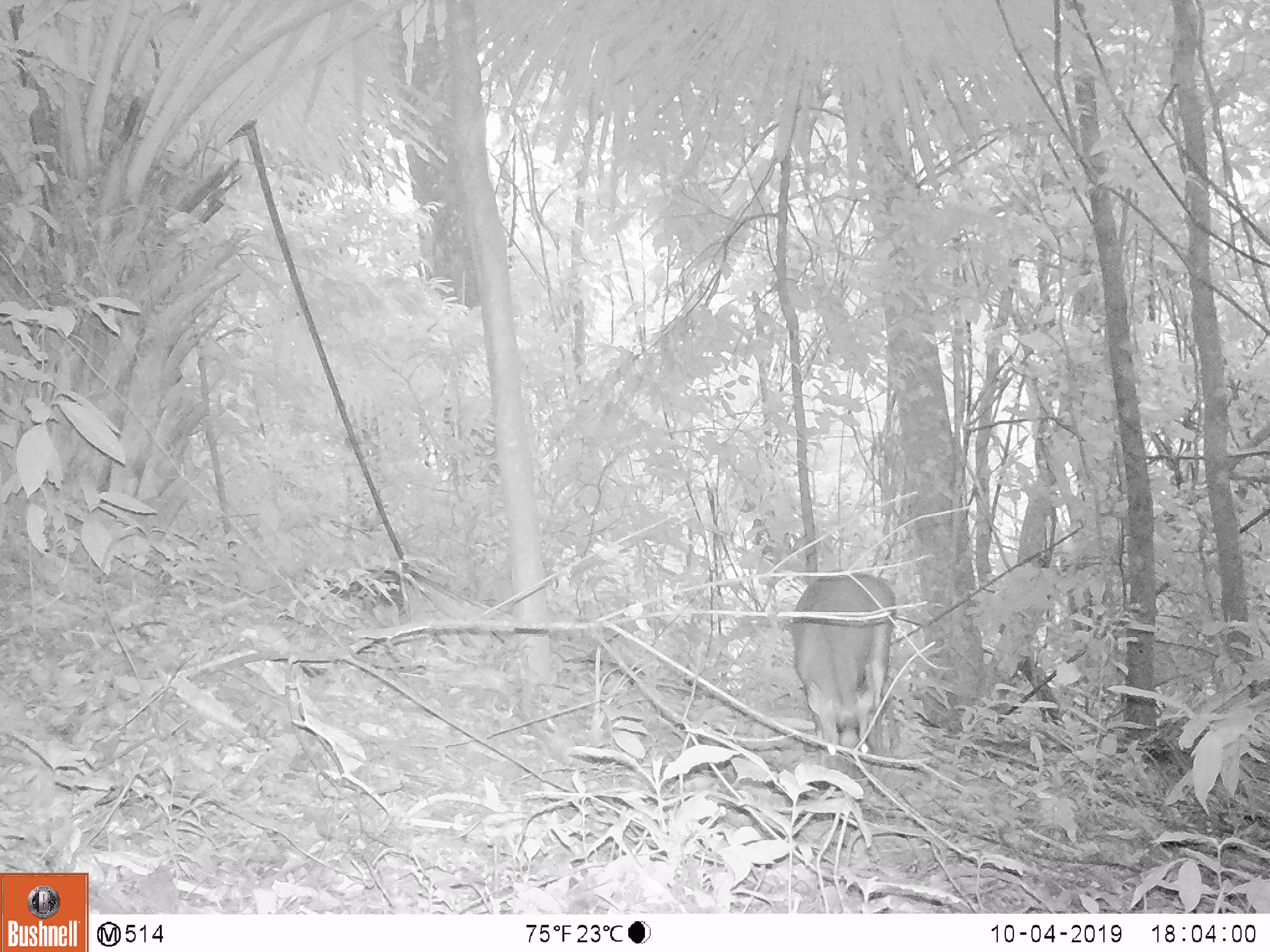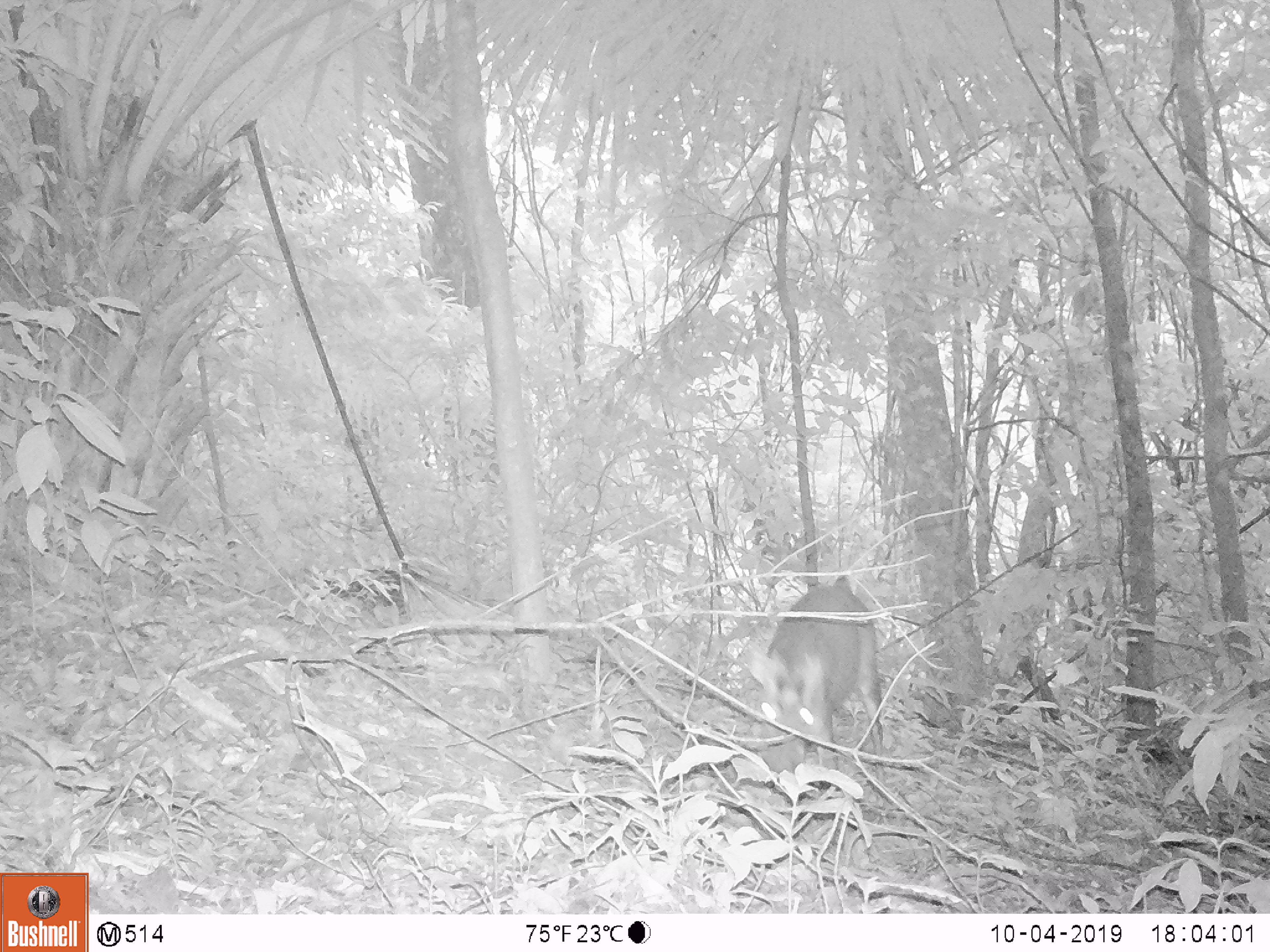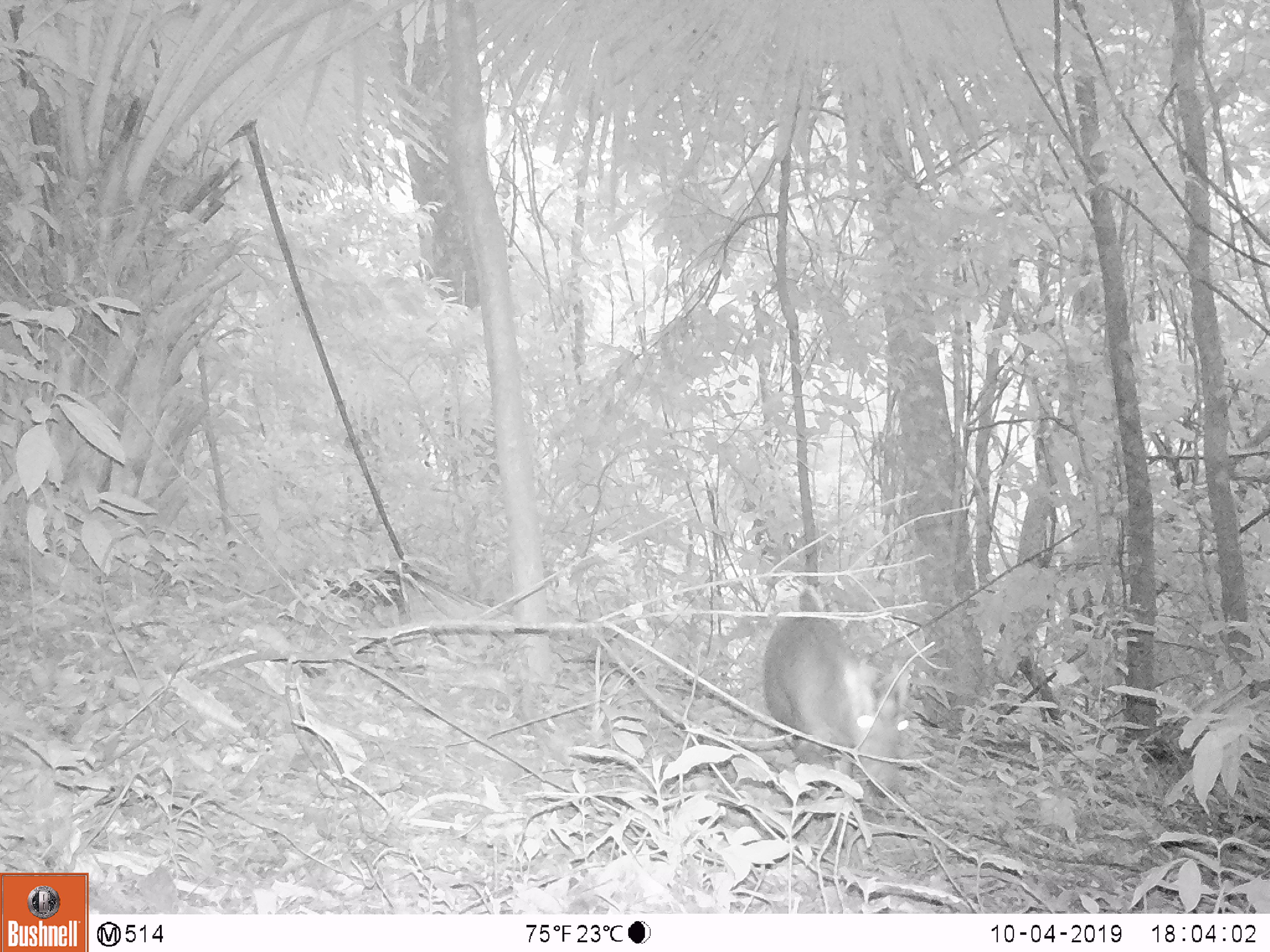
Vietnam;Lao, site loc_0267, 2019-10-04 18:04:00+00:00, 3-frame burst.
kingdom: Animalia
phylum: Chordata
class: Mammalia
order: Artiodactyla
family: Cervidae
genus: Muntiacus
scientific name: Muntiacus rooseveltorum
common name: roosevelt's muntjac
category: roosevelts muntjac group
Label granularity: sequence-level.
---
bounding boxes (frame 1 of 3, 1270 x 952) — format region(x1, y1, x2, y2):
roosevelts muntjac group: region(788, 571, 901, 777)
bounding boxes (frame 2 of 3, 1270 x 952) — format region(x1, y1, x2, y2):
roosevelts muntjac group: region(744, 571, 886, 786)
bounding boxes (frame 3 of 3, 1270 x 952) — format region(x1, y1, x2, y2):
roosevelts muntjac group: region(763, 585, 910, 795)